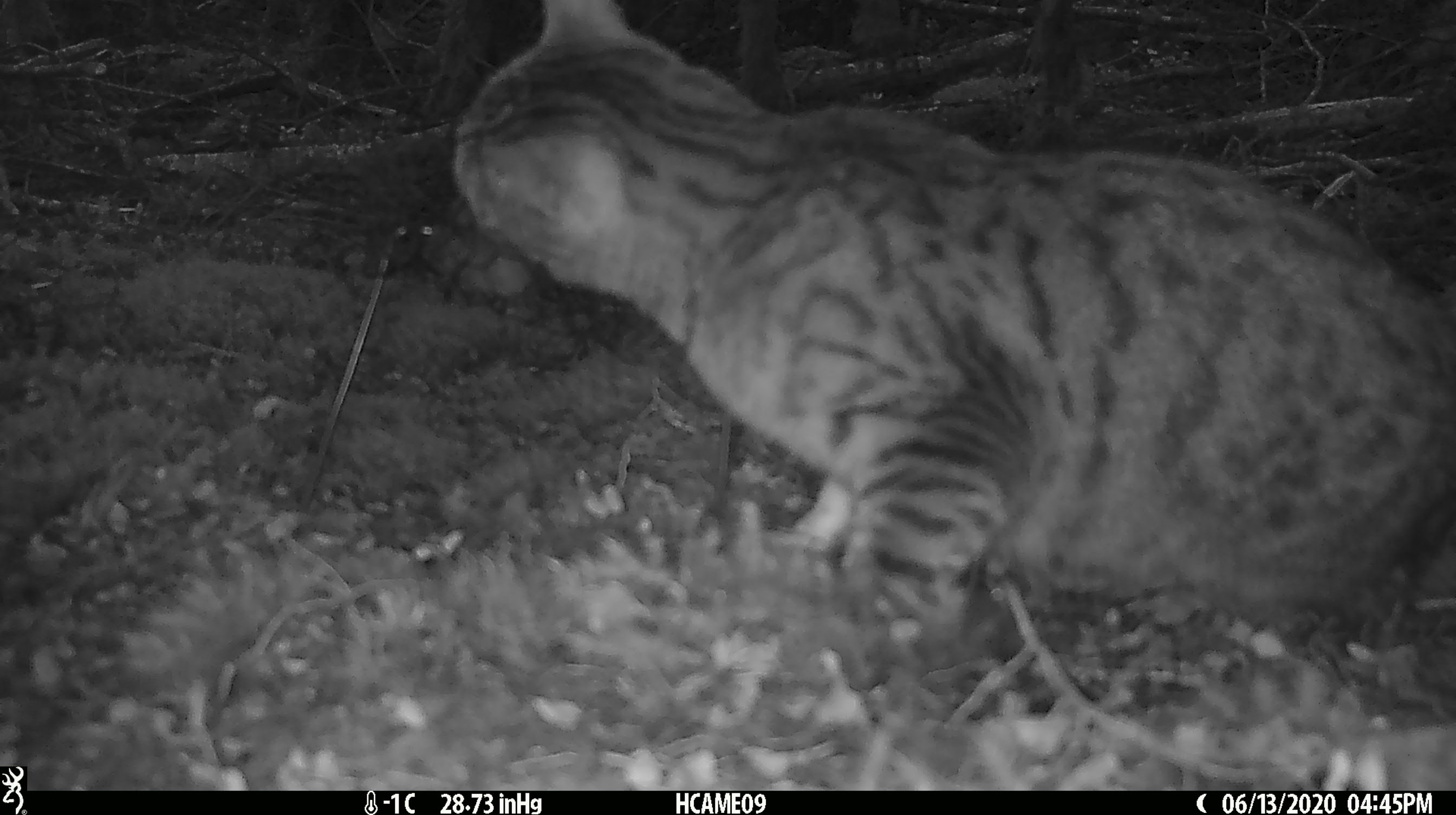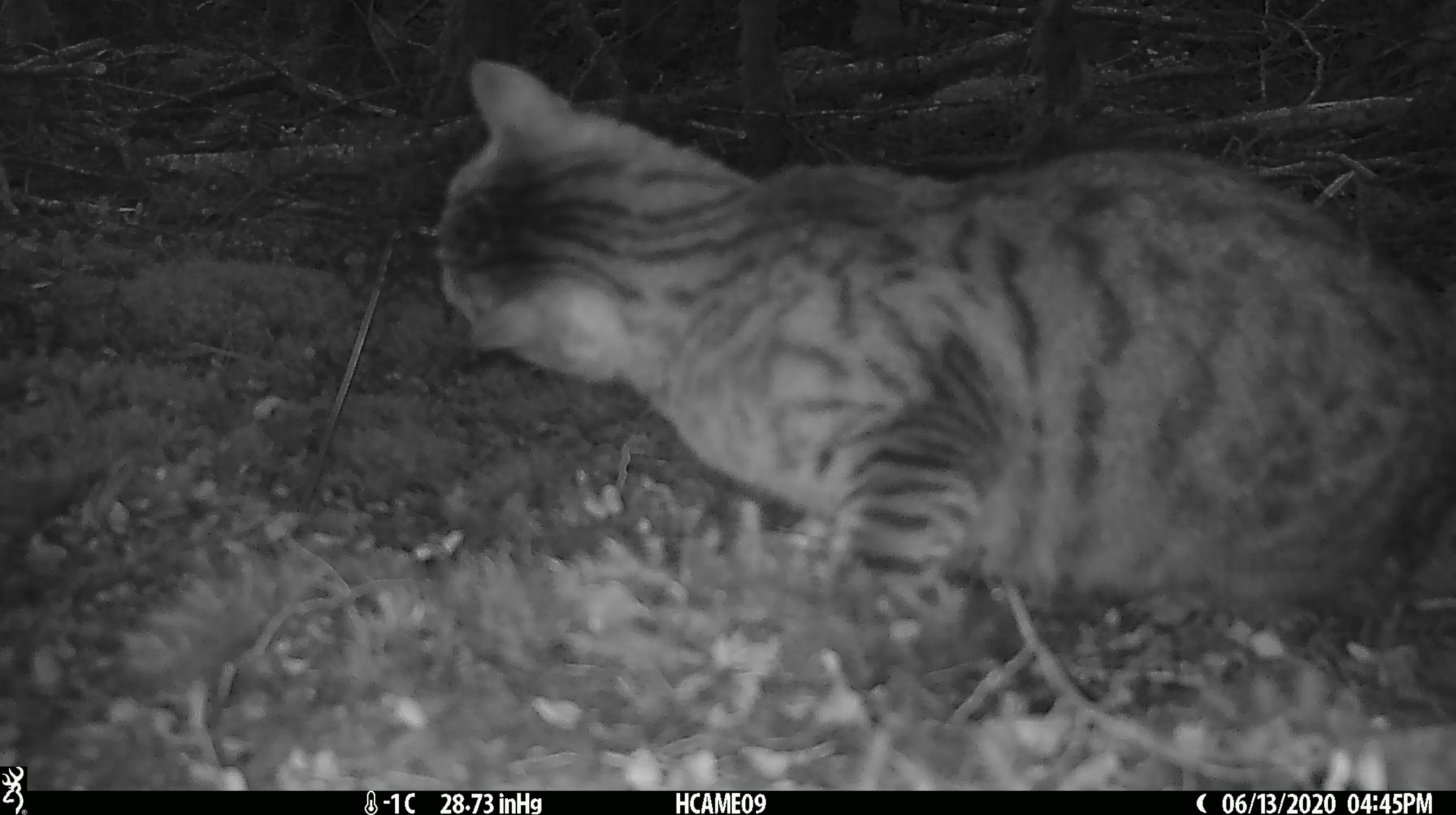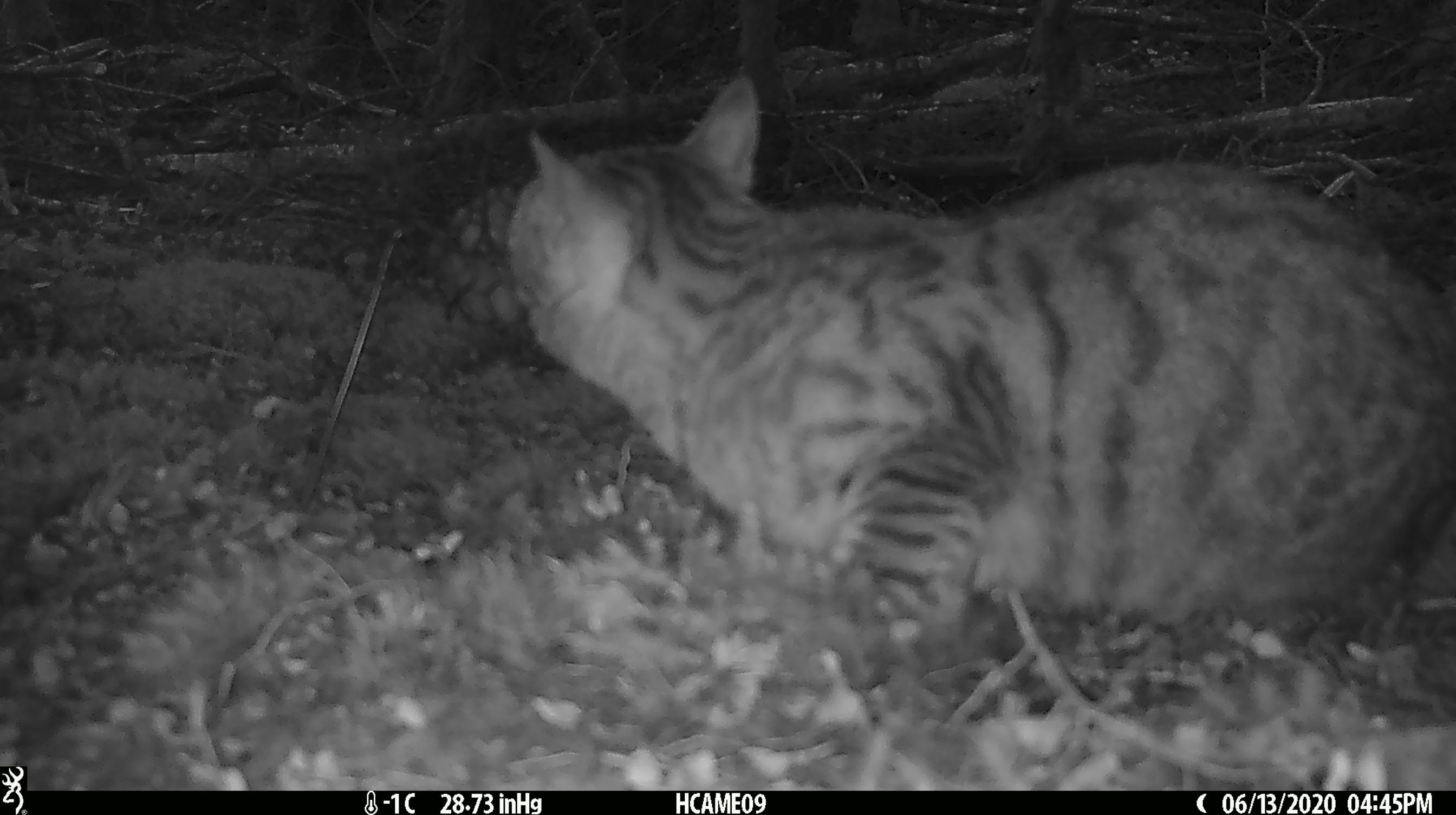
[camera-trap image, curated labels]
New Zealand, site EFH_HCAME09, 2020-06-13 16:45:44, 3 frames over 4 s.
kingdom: Animalia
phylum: Chordata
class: Mammalia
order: Carnivora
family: Felidae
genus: Felis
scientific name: Felis catus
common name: domestic cat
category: cat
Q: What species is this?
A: Cat (domestic cat) (Felis catus).